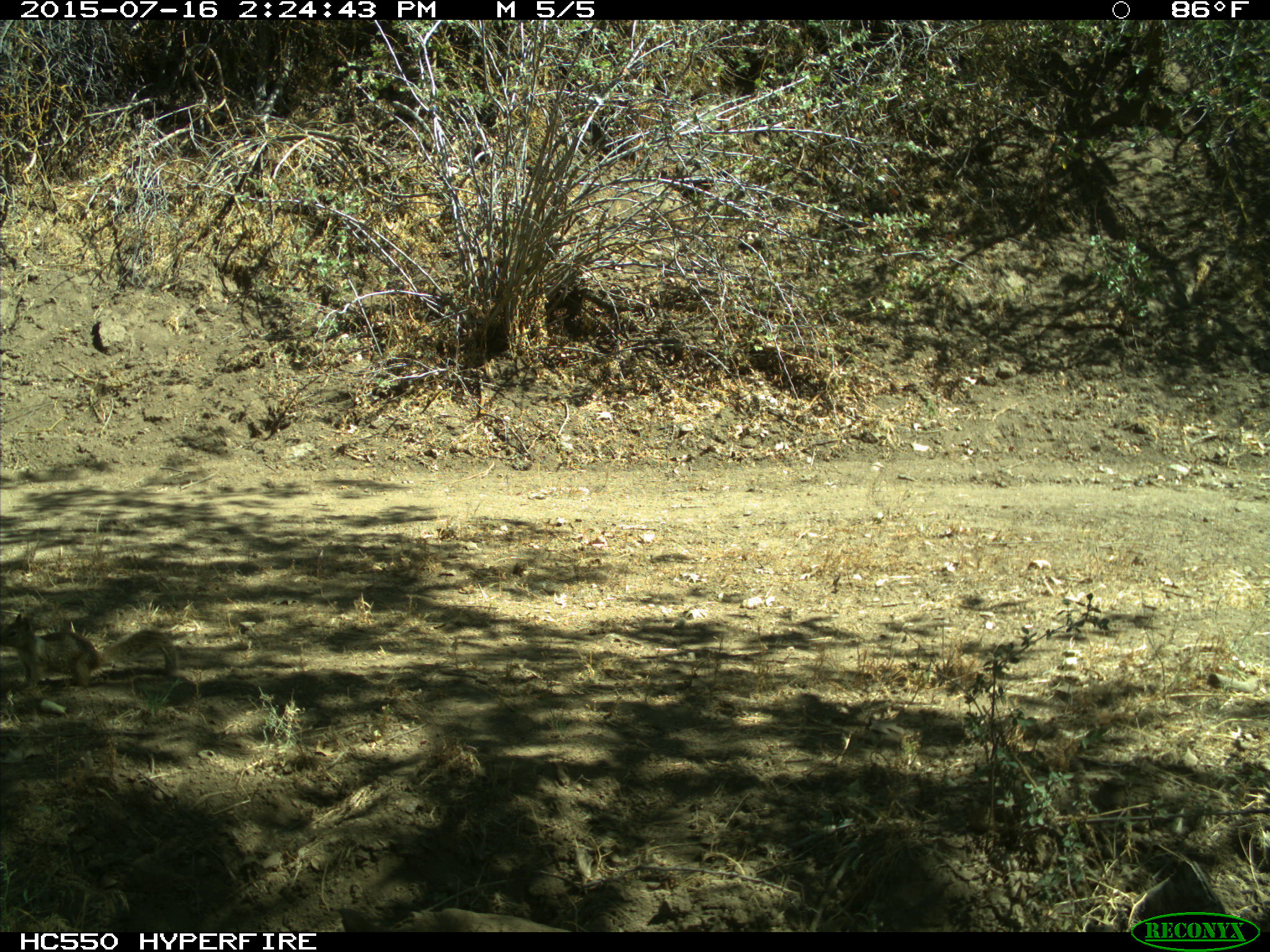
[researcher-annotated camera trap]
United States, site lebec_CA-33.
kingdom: Animalia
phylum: Chordata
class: Mammalia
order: Rodentia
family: Sciuridae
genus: Otospermophilus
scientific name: Otospermophilus beecheyi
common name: california ground squirrel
Otospermophilus beecheyi (california ground squirrel).